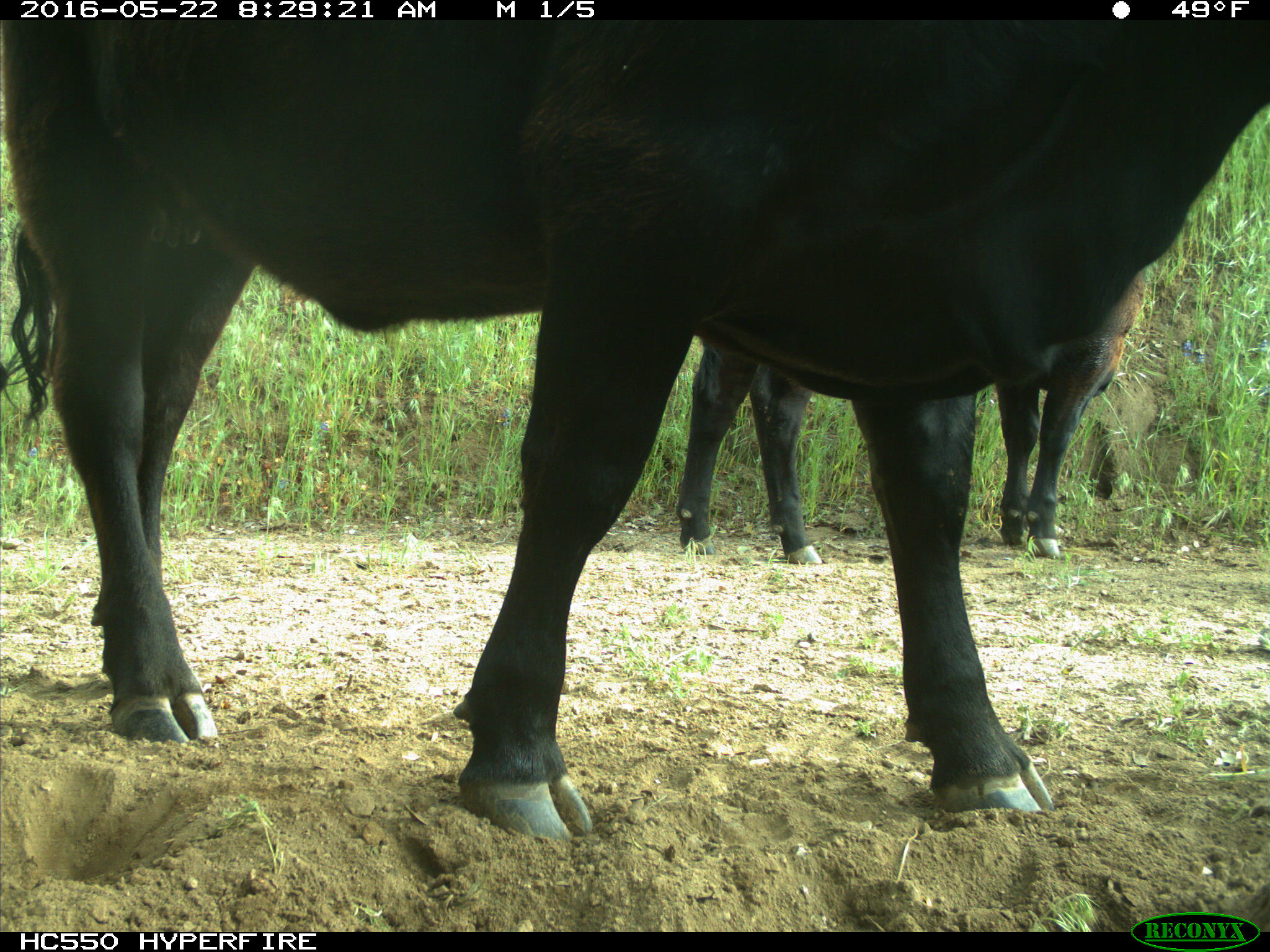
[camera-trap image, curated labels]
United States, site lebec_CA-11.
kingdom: Animalia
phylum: Chordata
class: Mammalia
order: Artiodactyla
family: Bovidae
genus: Bos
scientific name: Bos taurus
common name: domestic cow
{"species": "Bos taurus (domestic cow)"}